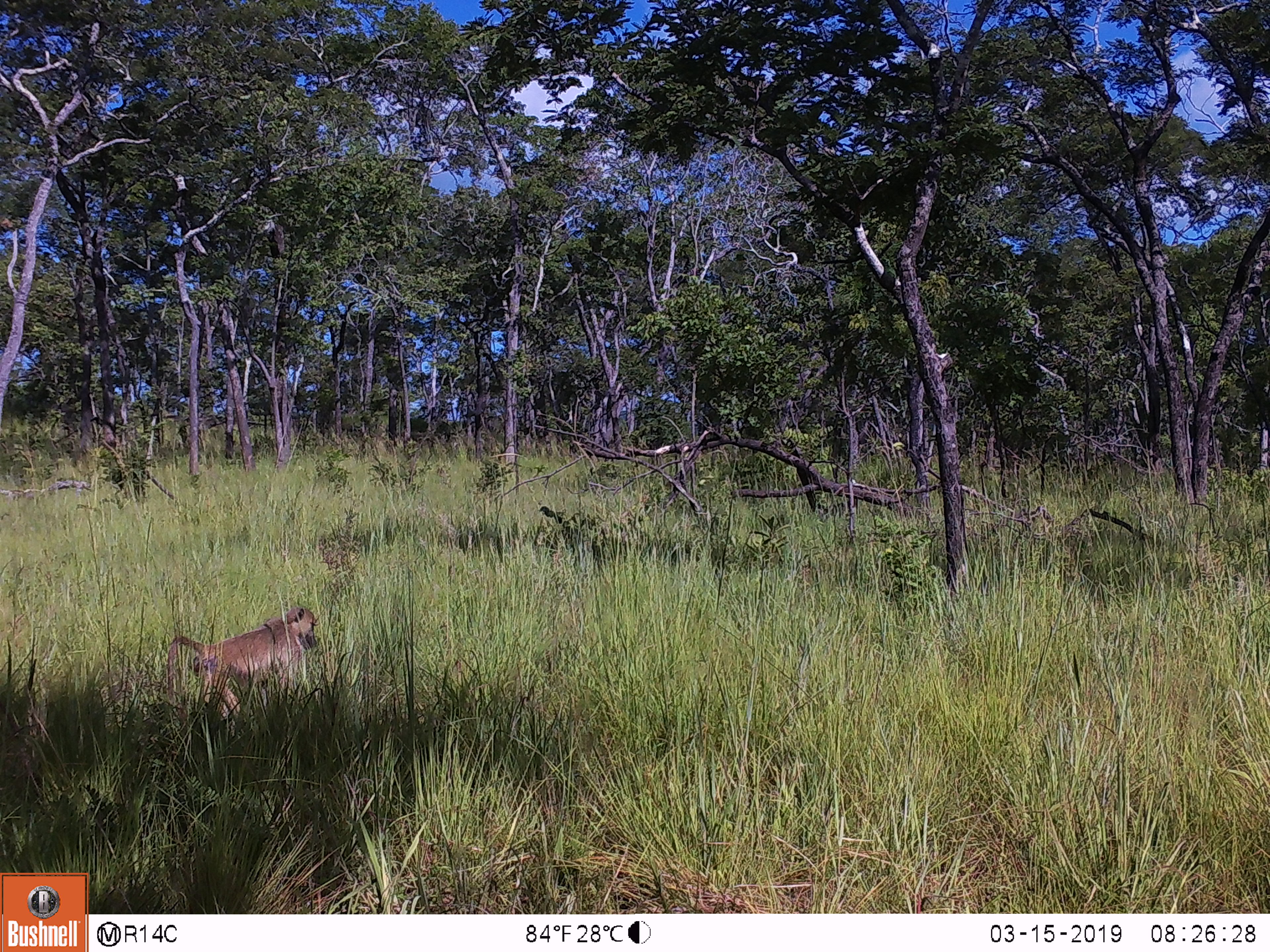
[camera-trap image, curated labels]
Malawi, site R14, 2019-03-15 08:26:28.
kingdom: Animalia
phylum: Chordata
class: Mammalia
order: Primates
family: Cercopithecidae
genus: Papio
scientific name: Papio cynocephalus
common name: yellow baboon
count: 1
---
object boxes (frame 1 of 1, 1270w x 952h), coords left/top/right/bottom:
yellow baboon: 160/605/323/720